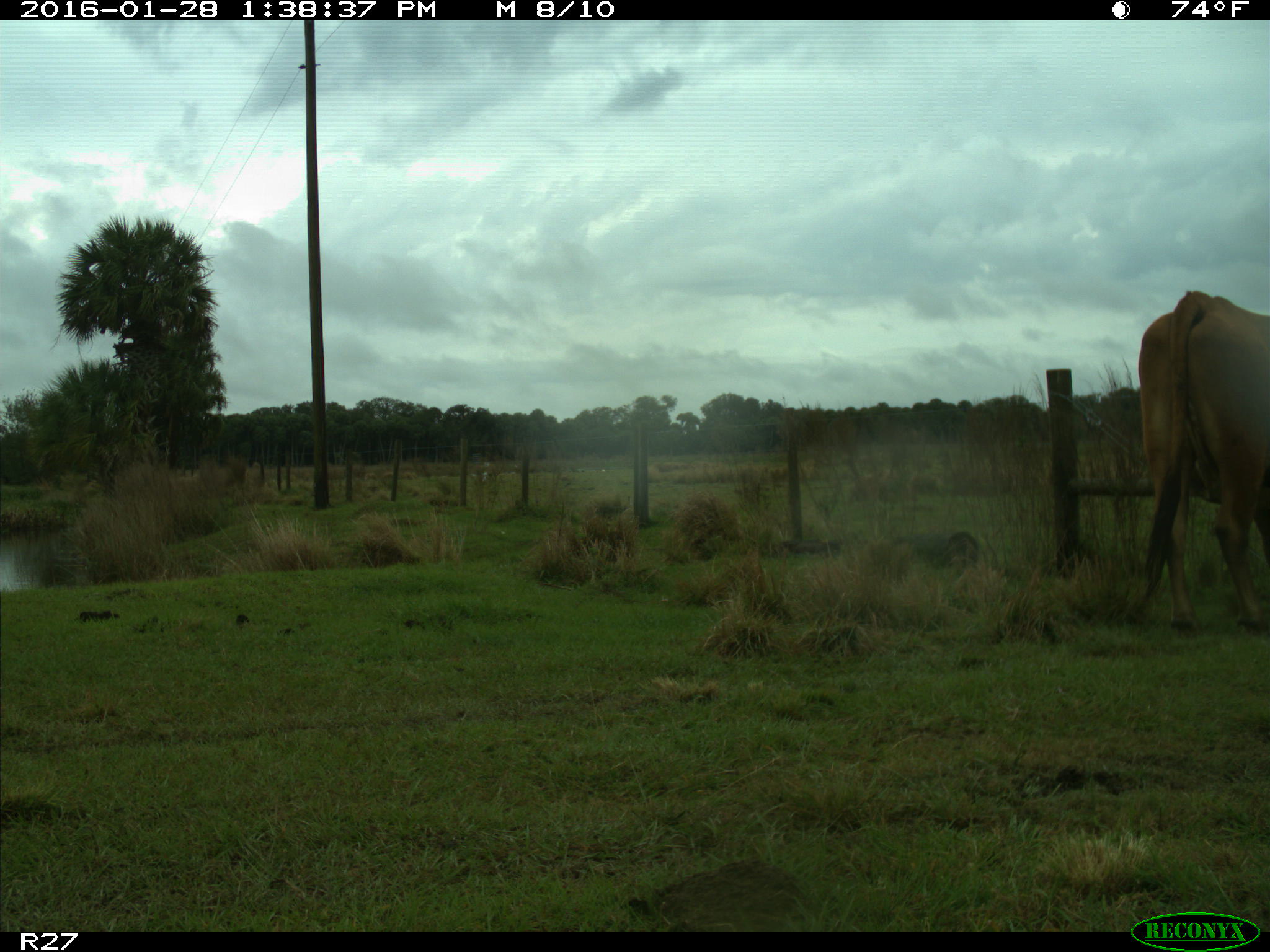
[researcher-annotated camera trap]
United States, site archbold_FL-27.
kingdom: Animalia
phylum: Chordata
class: Mammalia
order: Artiodactyla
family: Bovidae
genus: Bos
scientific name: Bos taurus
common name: domestic cow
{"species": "Bos taurus (domestic cow)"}